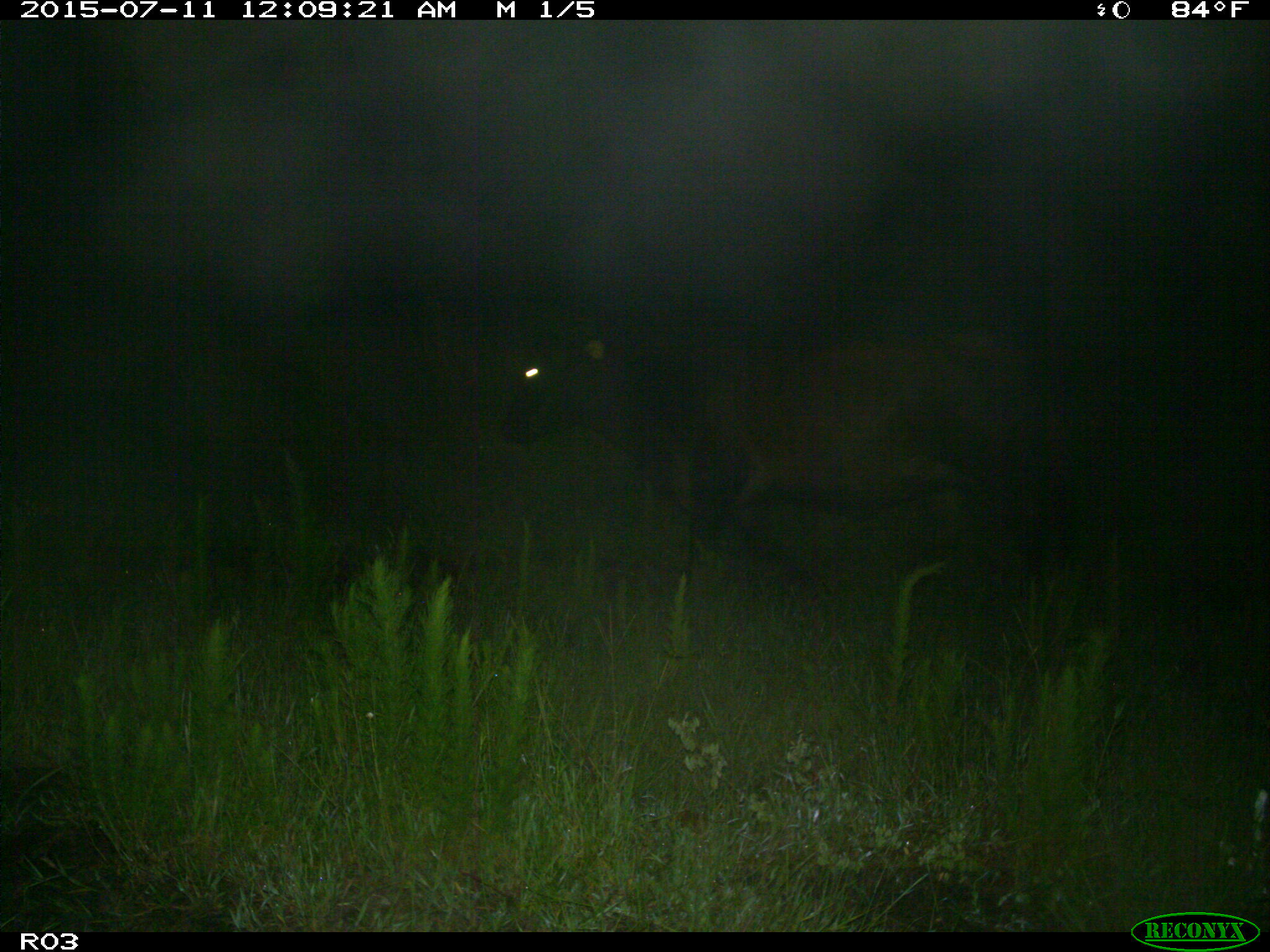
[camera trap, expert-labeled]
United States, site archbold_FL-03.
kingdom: Animalia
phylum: Chordata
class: Mammalia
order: Artiodactyla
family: Bovidae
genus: Bos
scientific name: Bos taurus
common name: domestic cow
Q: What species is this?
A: Bos taurus (domestic cow).